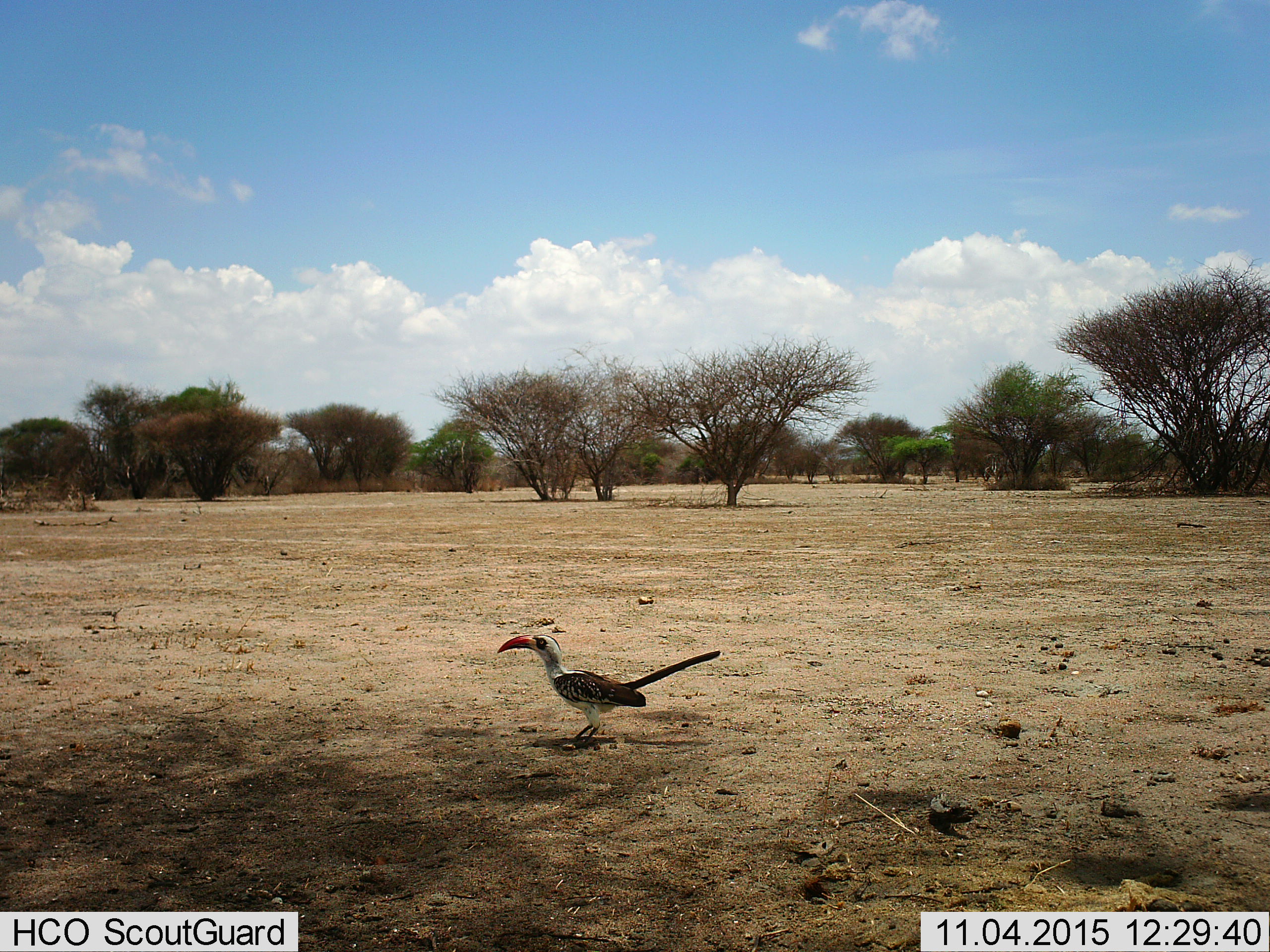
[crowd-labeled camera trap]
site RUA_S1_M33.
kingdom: Animalia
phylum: Chordata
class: Aves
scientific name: Aves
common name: bird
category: birdother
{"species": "birdother (bird) (Aves)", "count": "1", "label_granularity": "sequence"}